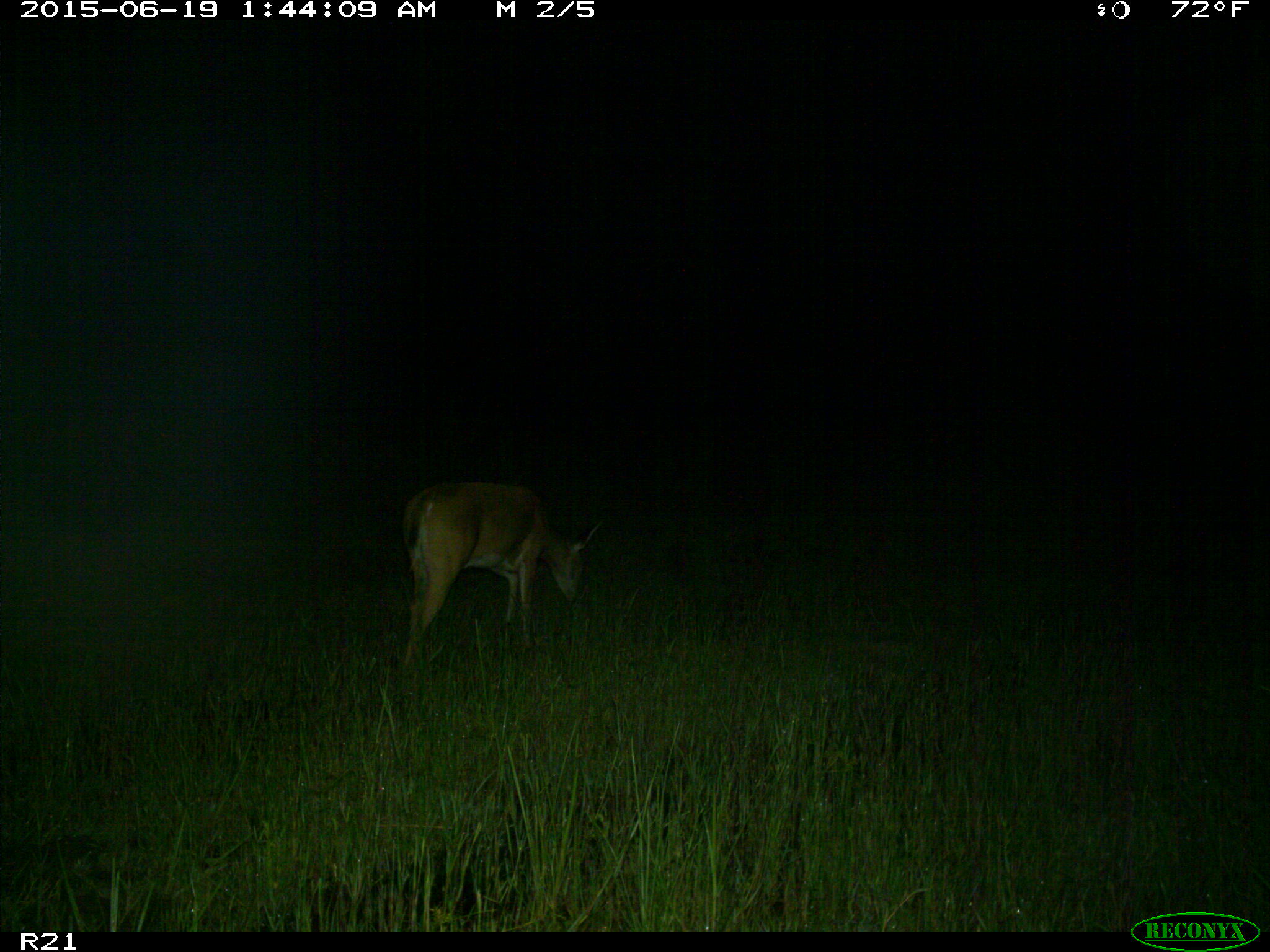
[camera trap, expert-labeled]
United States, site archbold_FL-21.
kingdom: Animalia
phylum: Chordata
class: Mammalia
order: Artiodactyla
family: Cervidae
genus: Odocoileus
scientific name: Odocoileus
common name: deer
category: unidentified deer